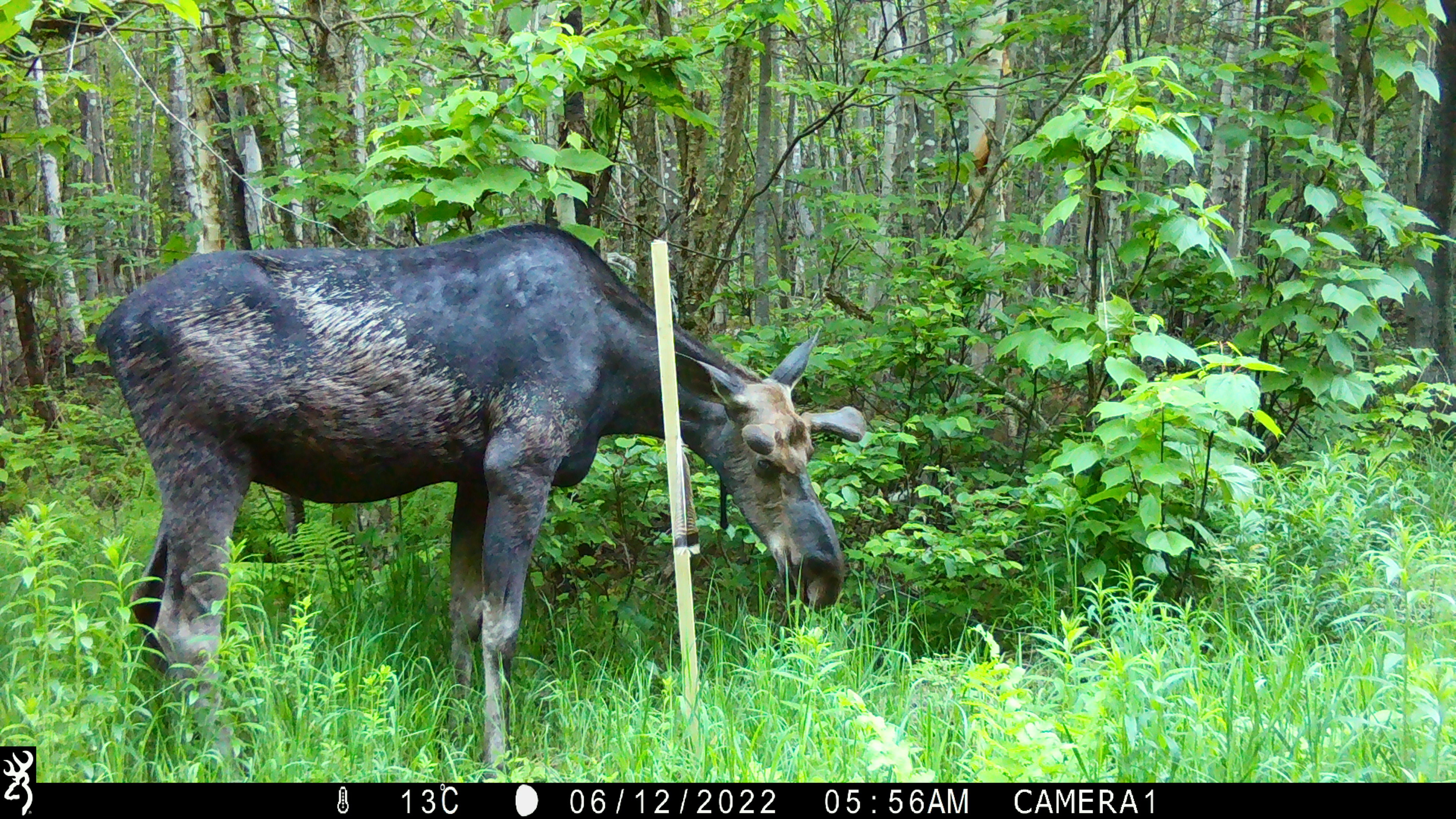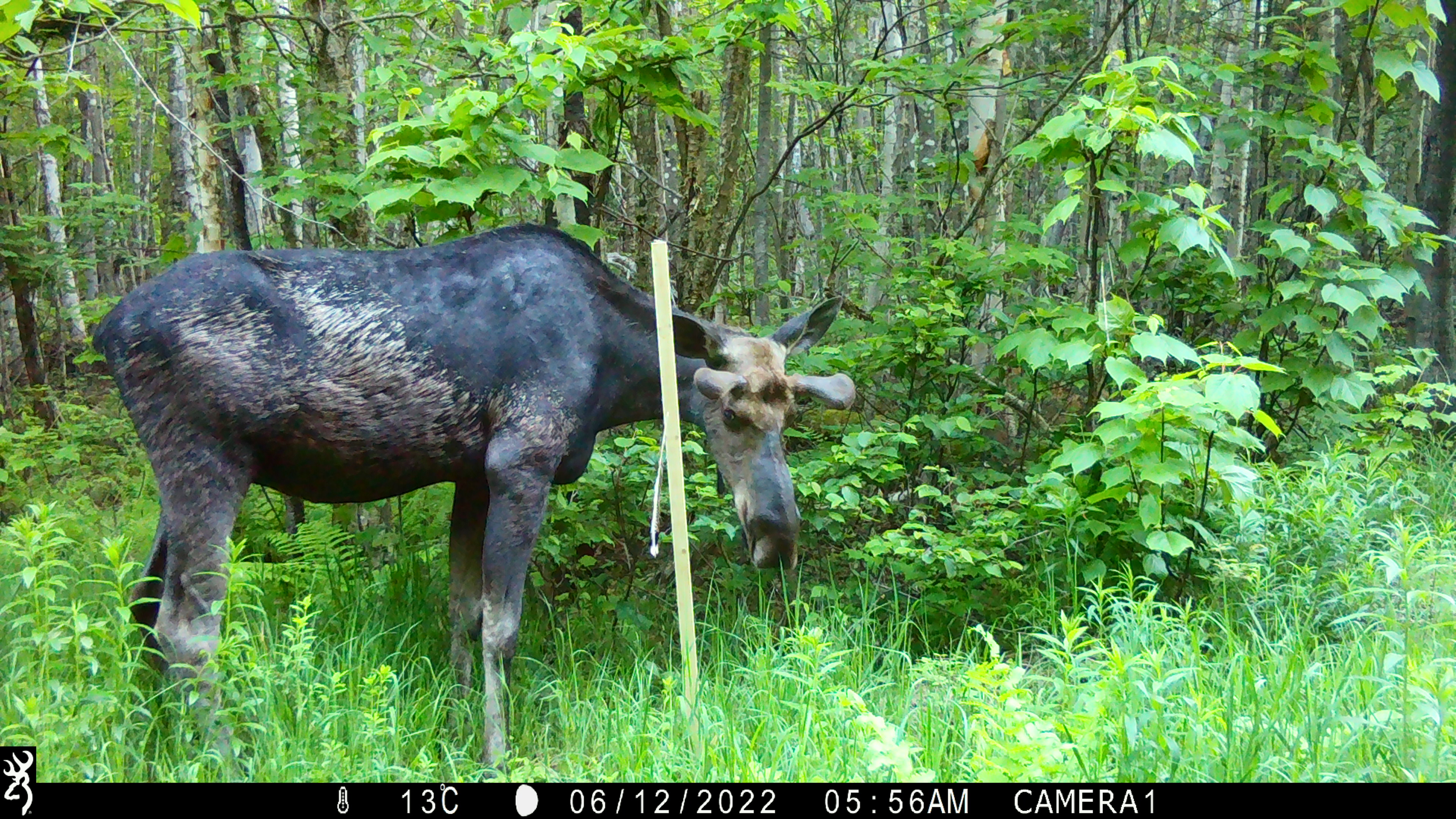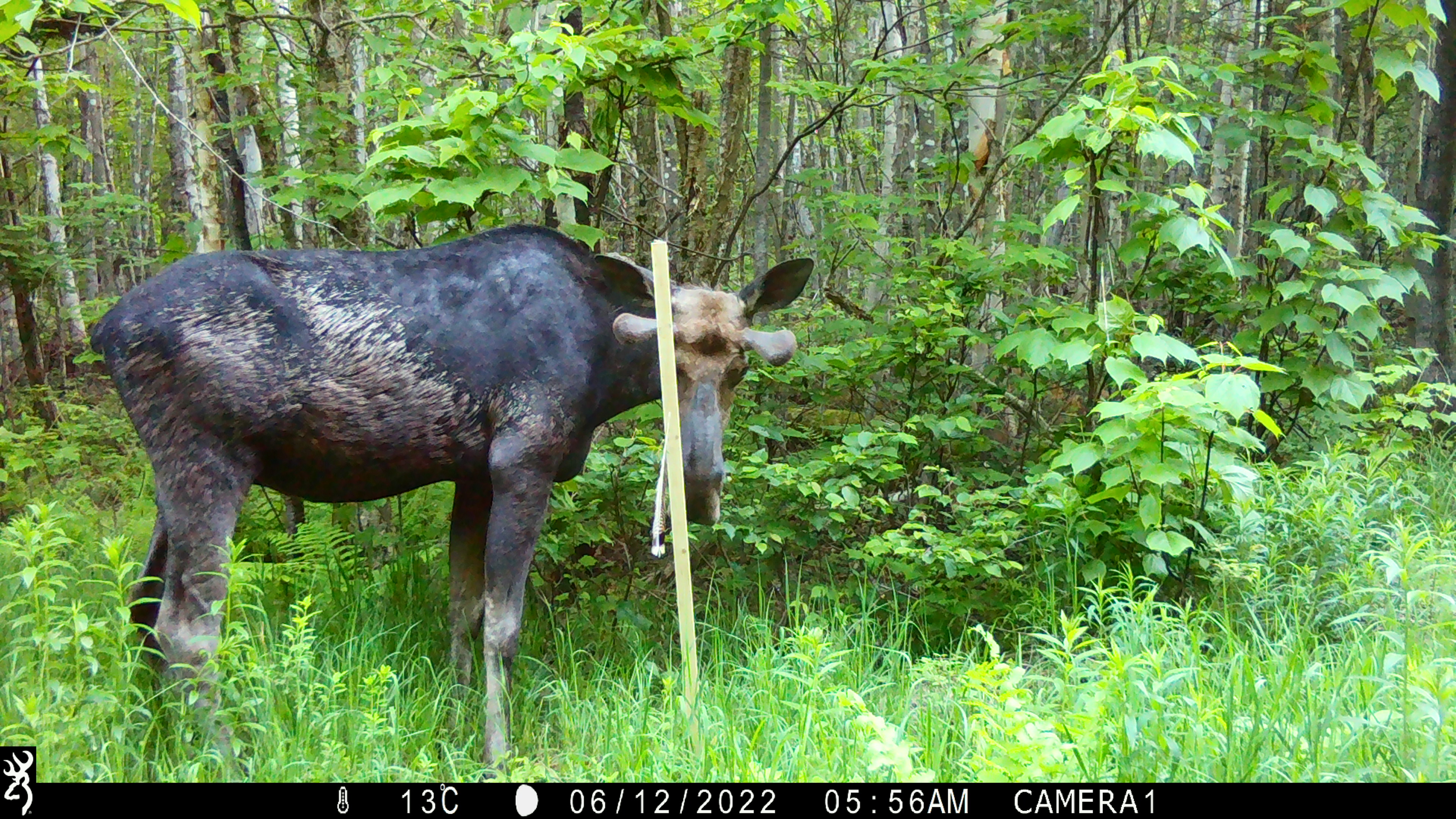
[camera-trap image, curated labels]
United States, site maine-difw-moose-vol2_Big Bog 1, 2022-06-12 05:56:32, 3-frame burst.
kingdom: Animalia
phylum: Chordata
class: Mammalia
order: Artiodactyla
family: Cervidae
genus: Alces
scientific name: Alces alces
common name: moose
Moose (Alces alces).